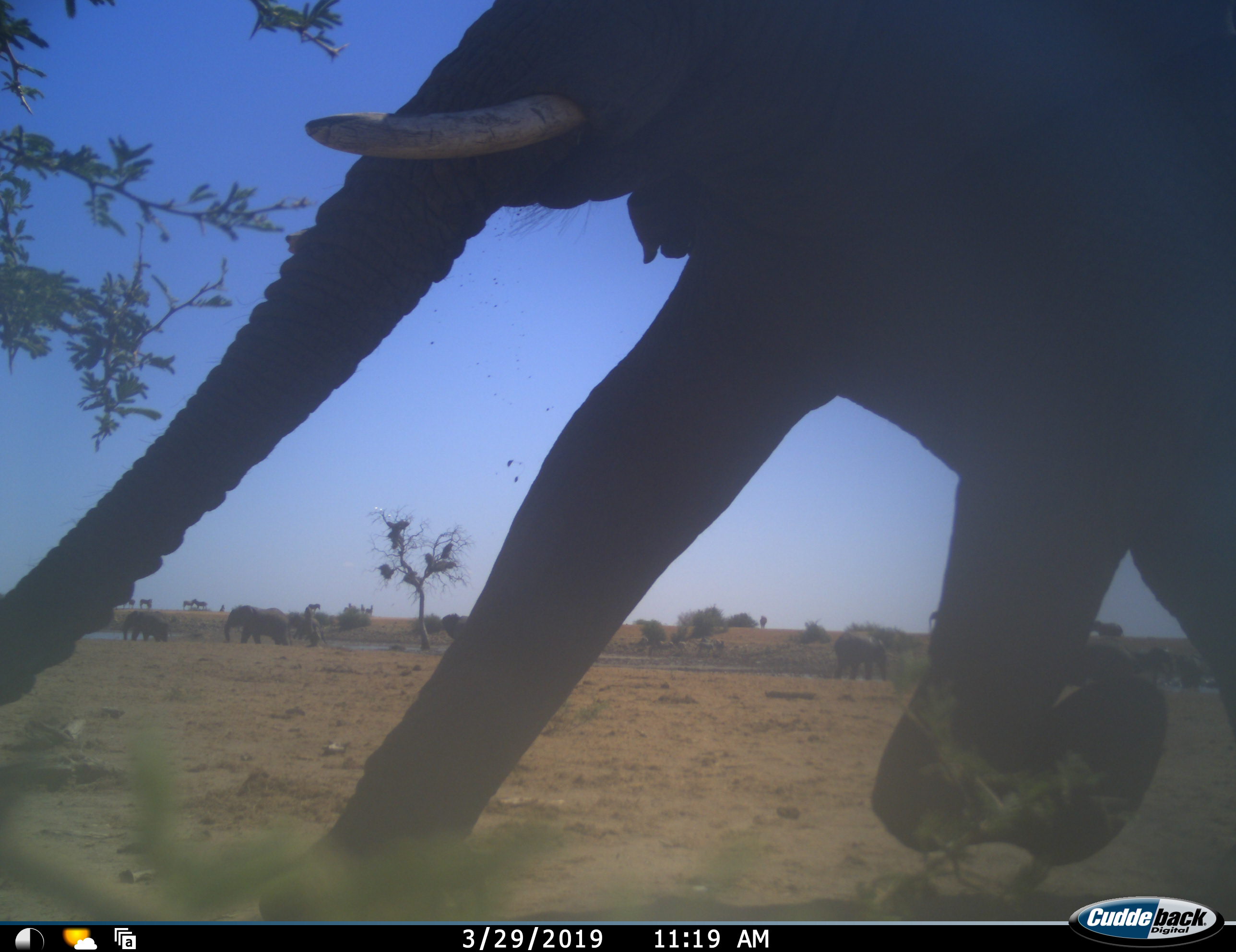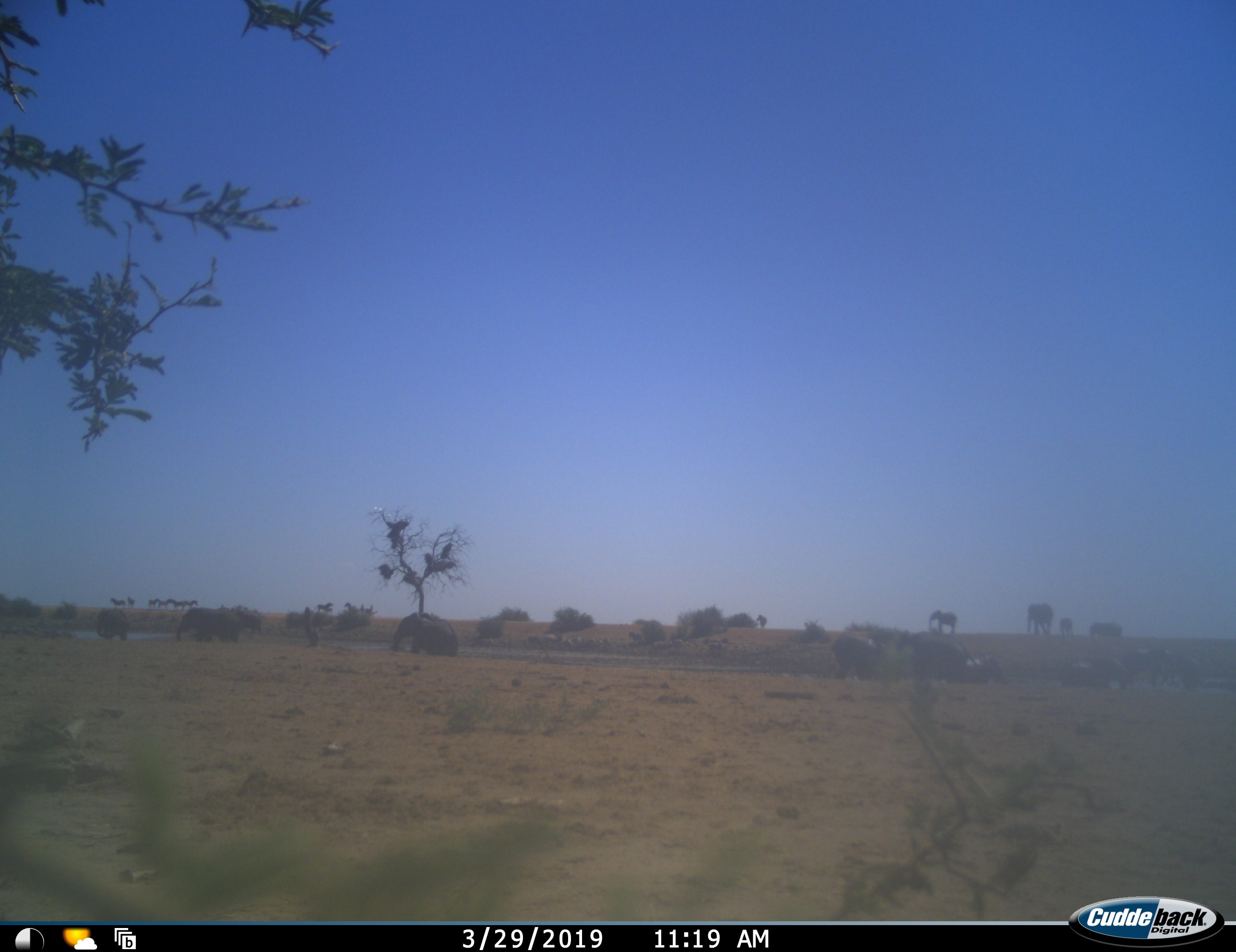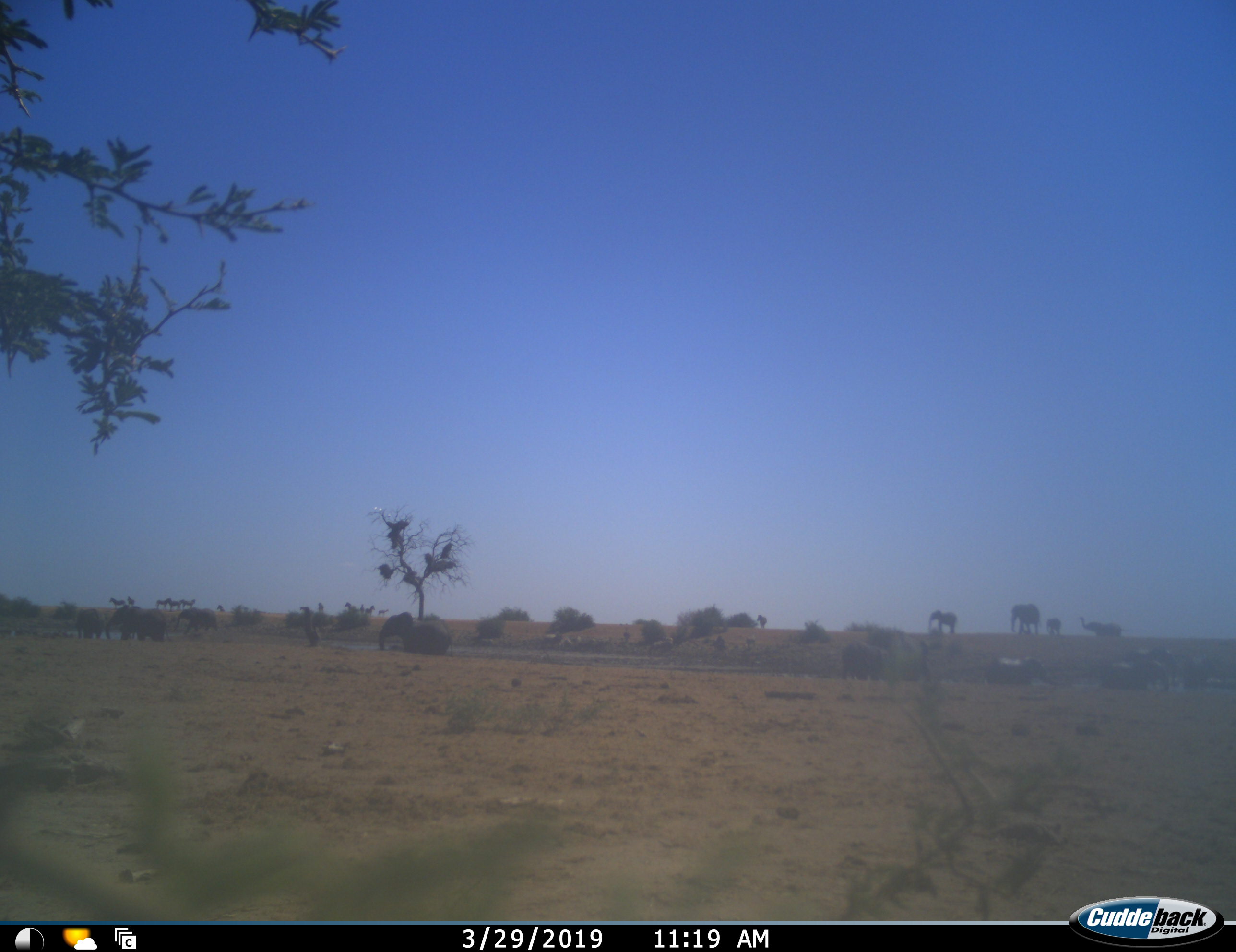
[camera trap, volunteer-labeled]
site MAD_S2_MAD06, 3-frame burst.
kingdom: Animalia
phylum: Chordata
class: Mammalia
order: Proboscidea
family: Elephantidae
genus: Loxodonta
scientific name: Loxodonta africana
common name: african bush elephant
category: elephant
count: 11-50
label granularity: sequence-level